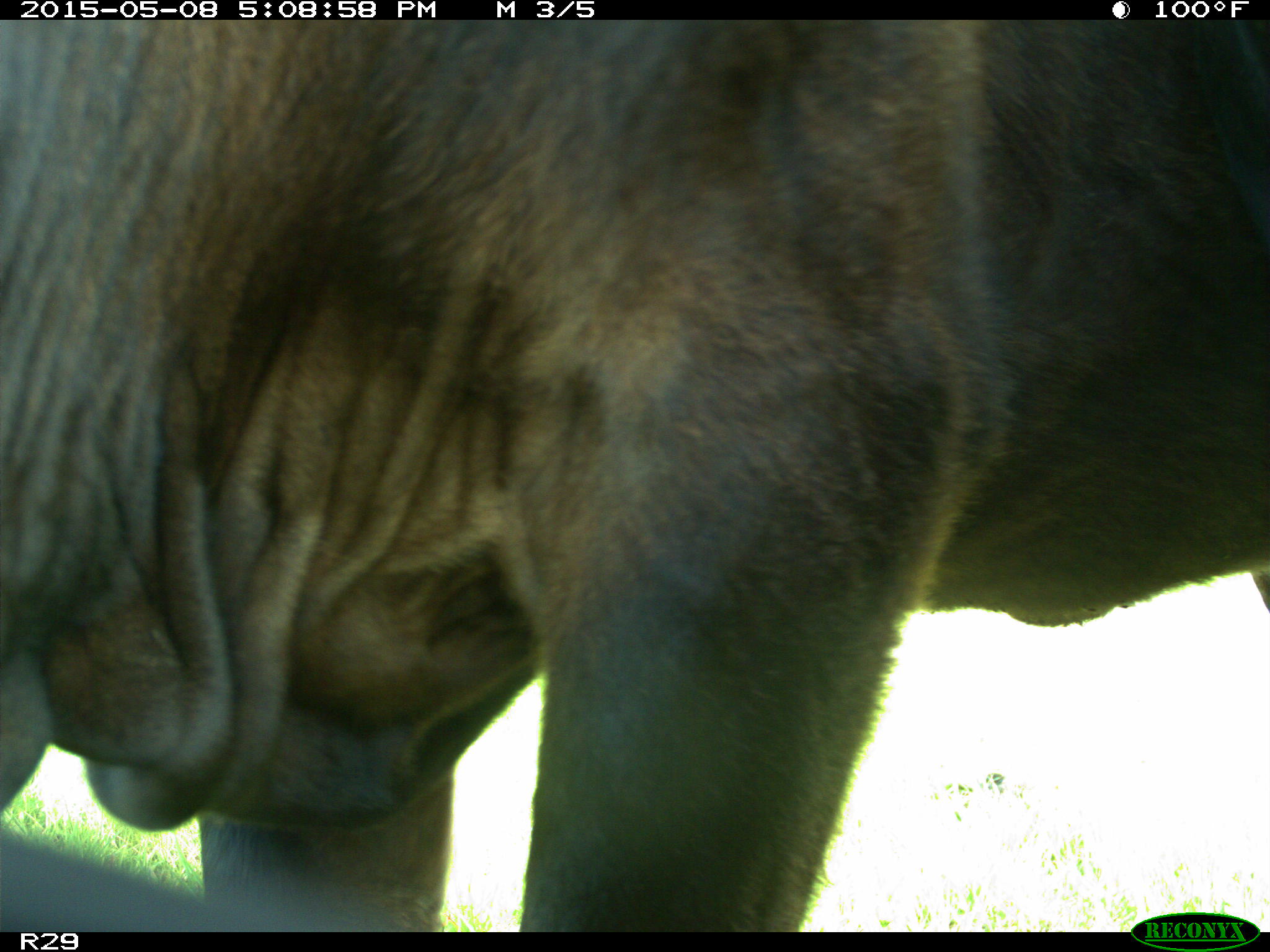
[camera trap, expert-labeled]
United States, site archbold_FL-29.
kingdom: Animalia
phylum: Chordata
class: Mammalia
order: Artiodactyla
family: Bovidae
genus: Bos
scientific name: Bos taurus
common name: domestic cow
Bos taurus (domestic cow).